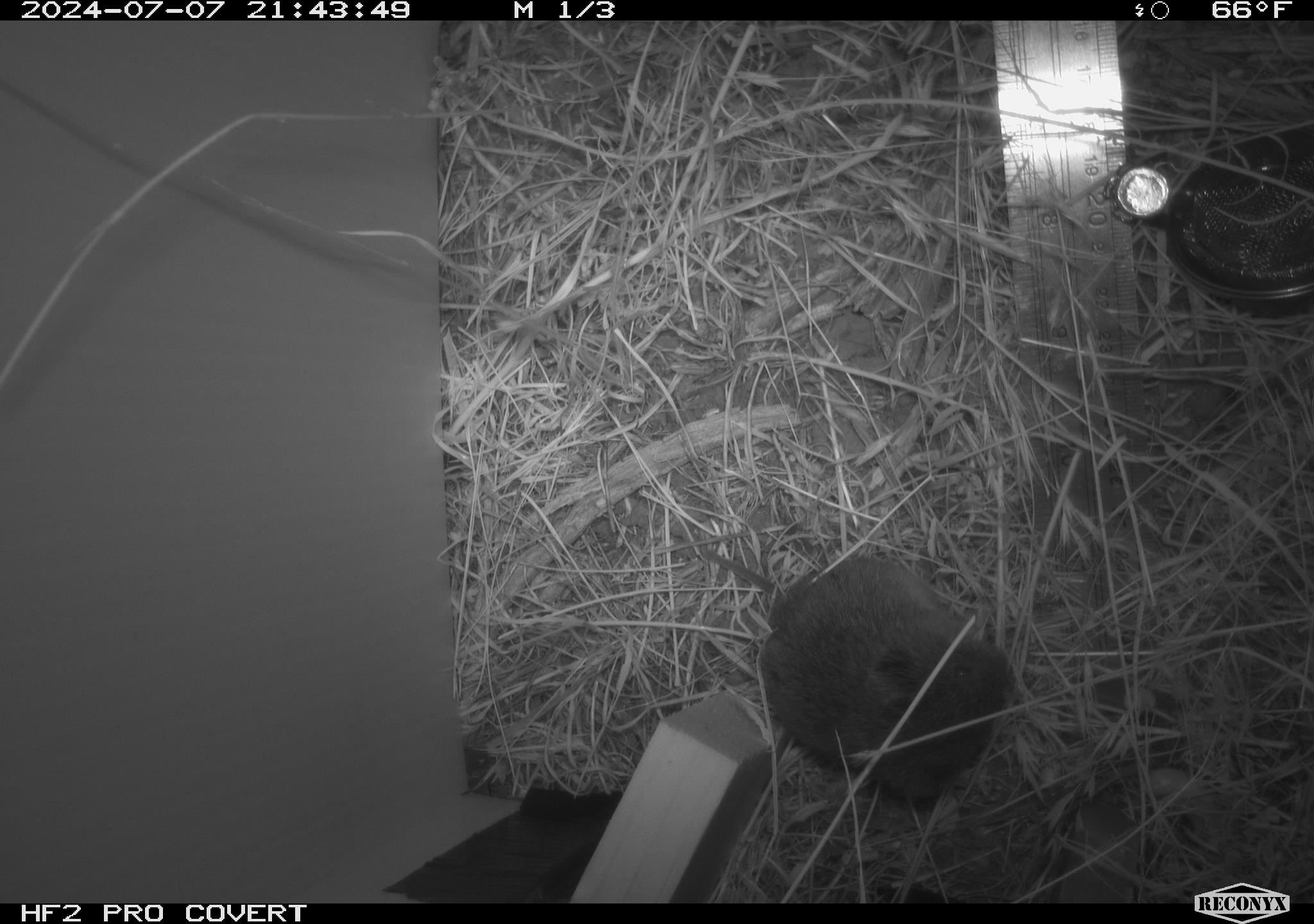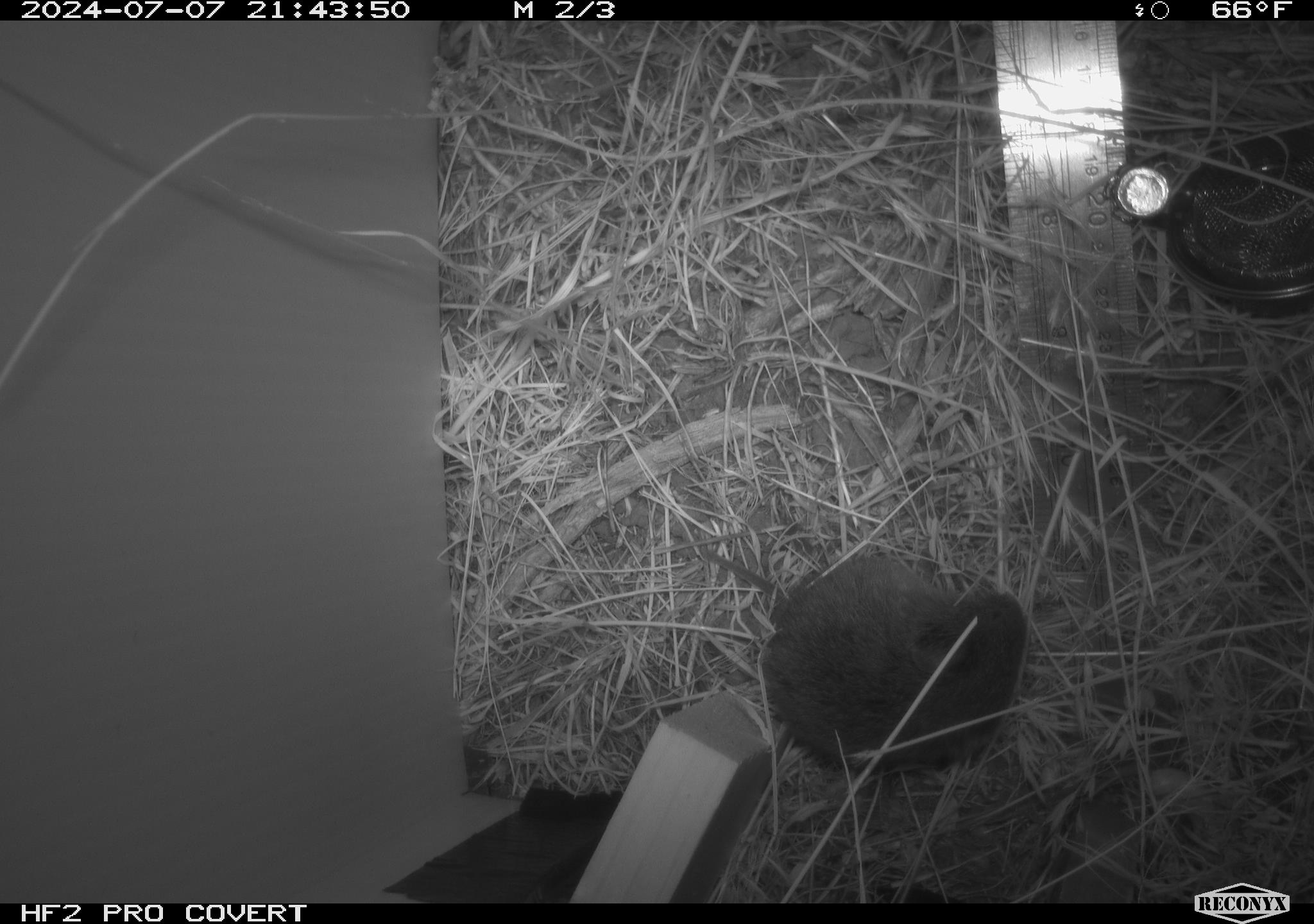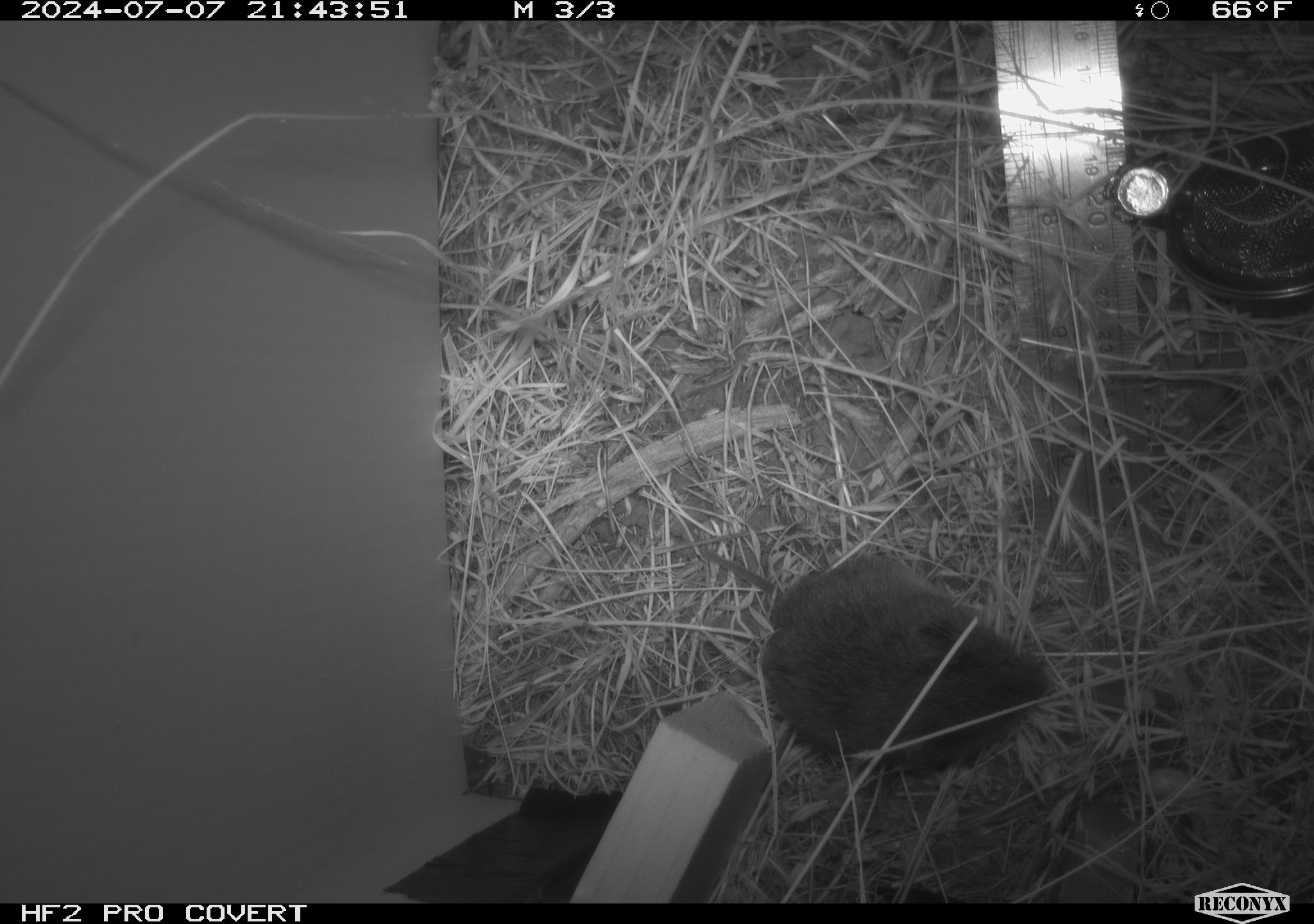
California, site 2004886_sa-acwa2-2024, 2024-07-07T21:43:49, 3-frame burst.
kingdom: Animalia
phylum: Chordata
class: Mammalia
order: Rodentia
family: Cricetidae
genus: Microtus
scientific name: Microtus californicus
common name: california vole